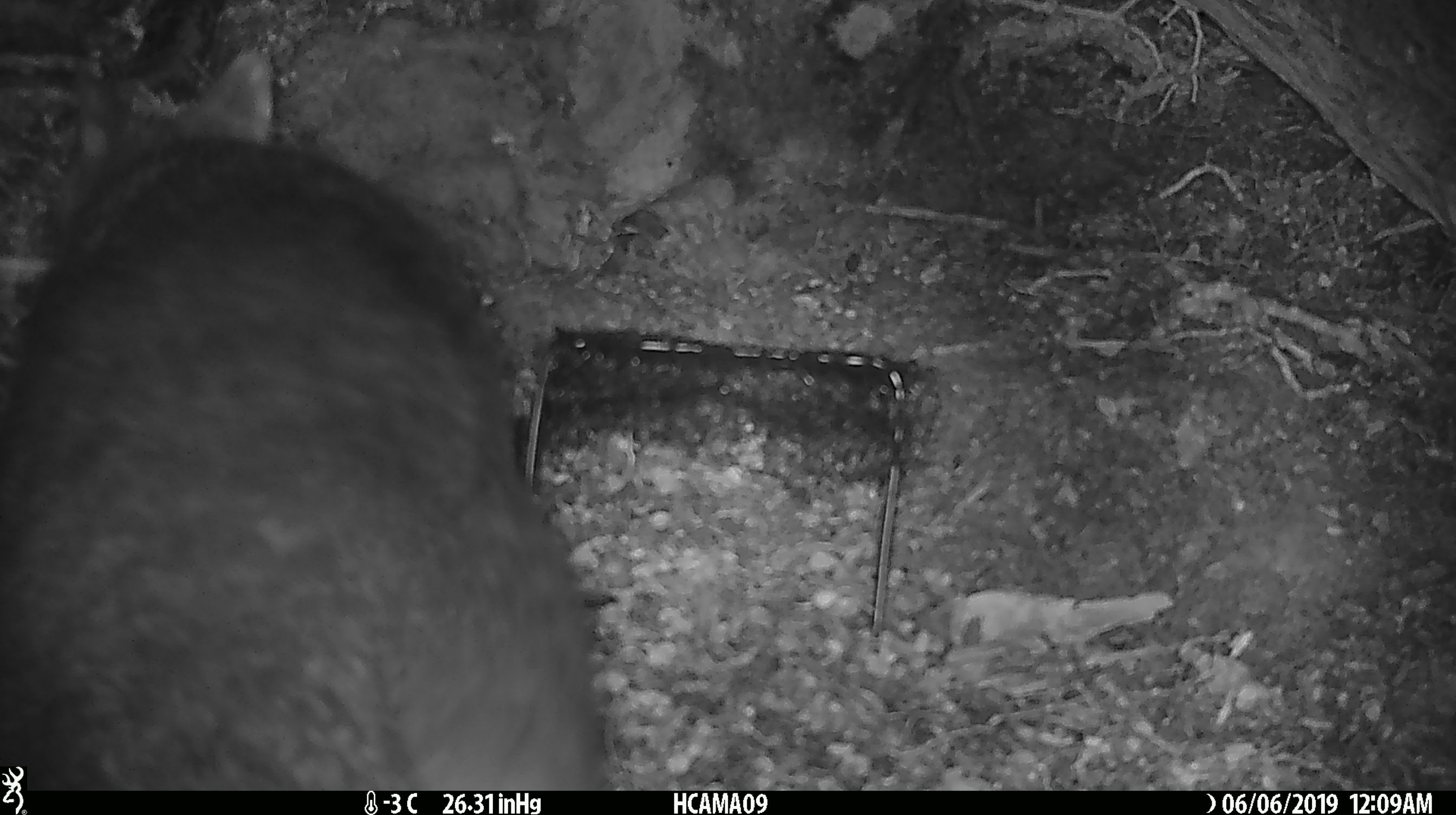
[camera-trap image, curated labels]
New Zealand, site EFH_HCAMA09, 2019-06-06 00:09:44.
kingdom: Animalia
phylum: Chordata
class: Mammalia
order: Diprotodontia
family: Phalangeridae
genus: Trichosurus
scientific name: Trichosurus vulpecula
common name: common brushtail possum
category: possum